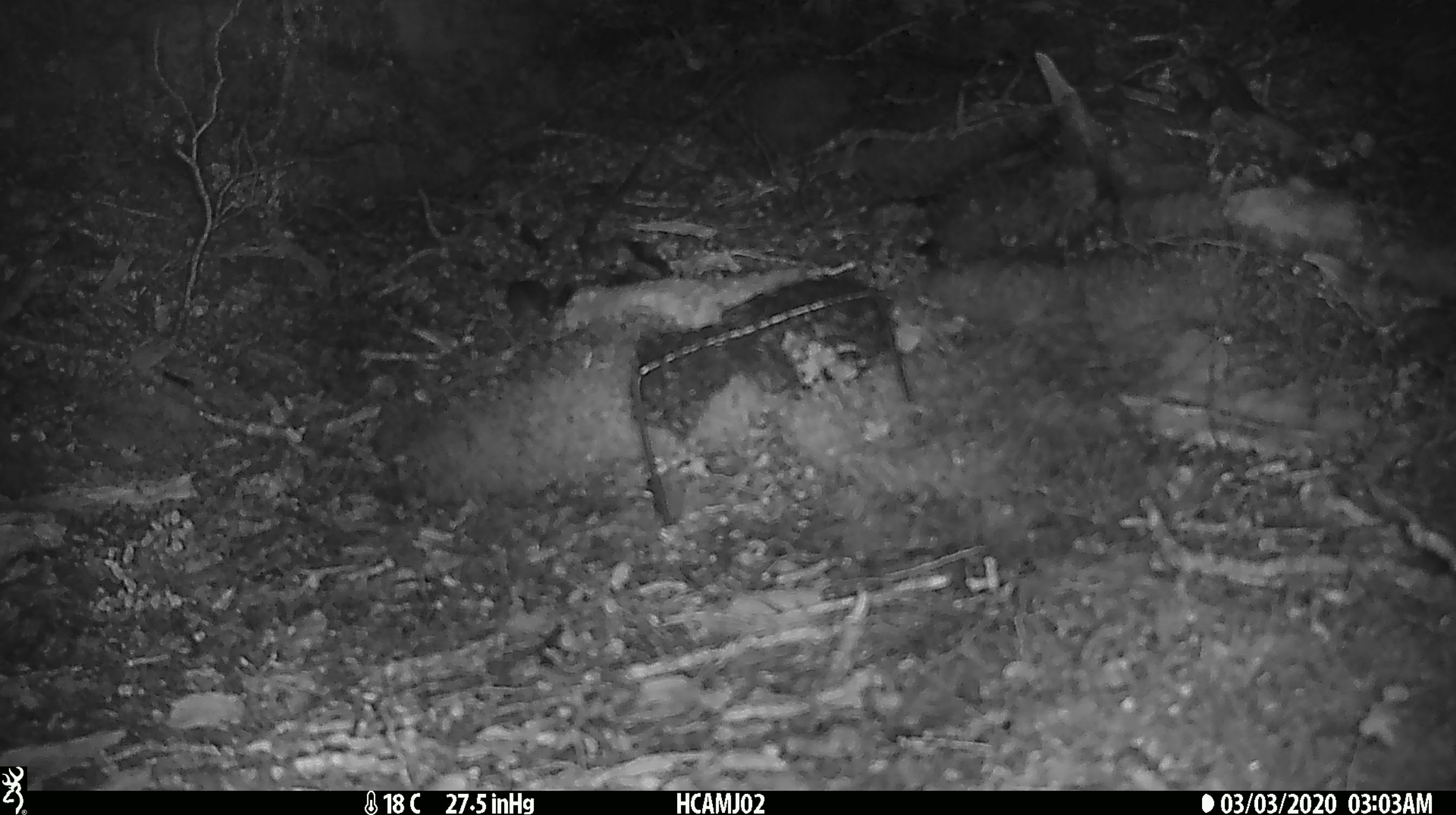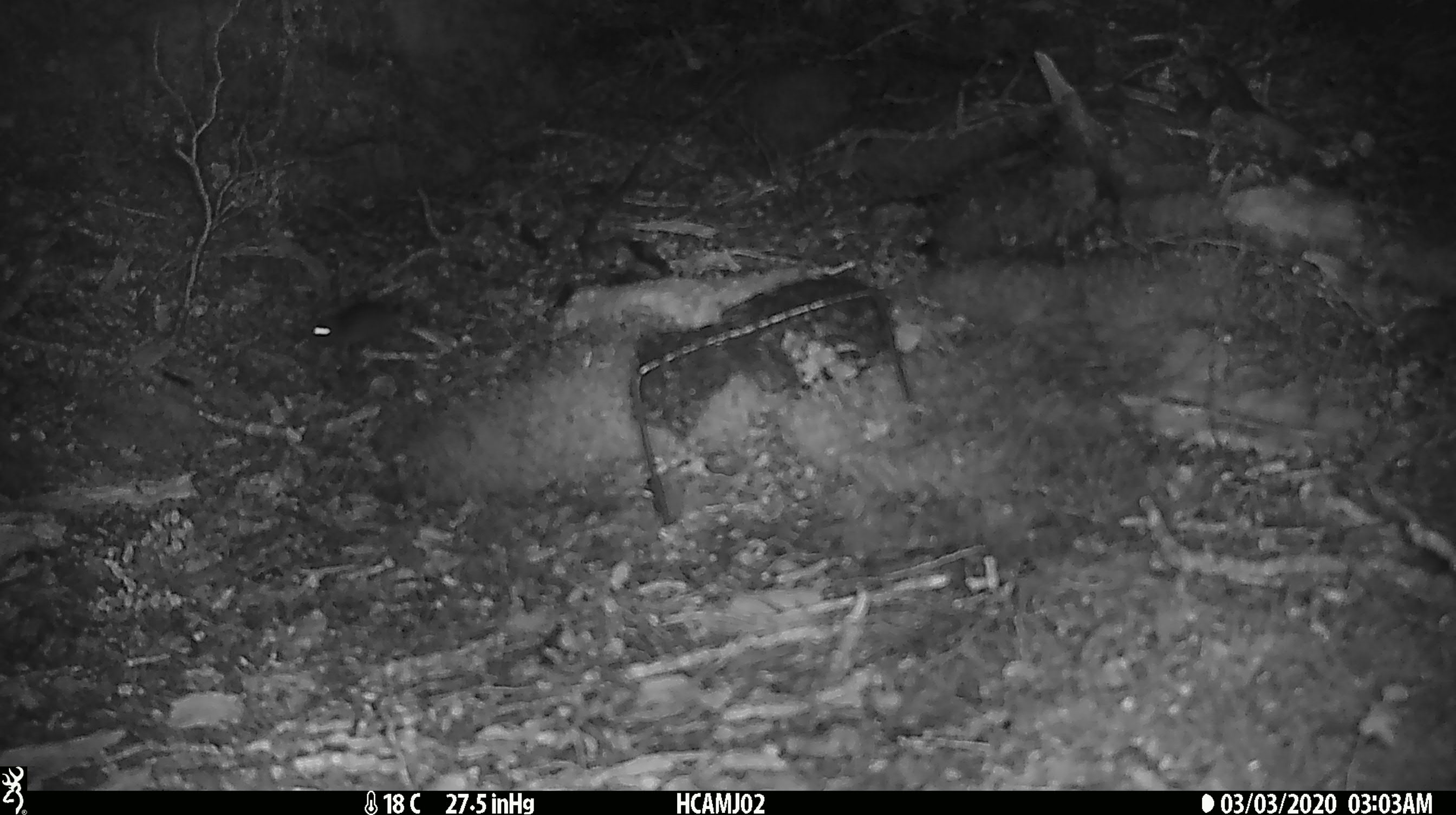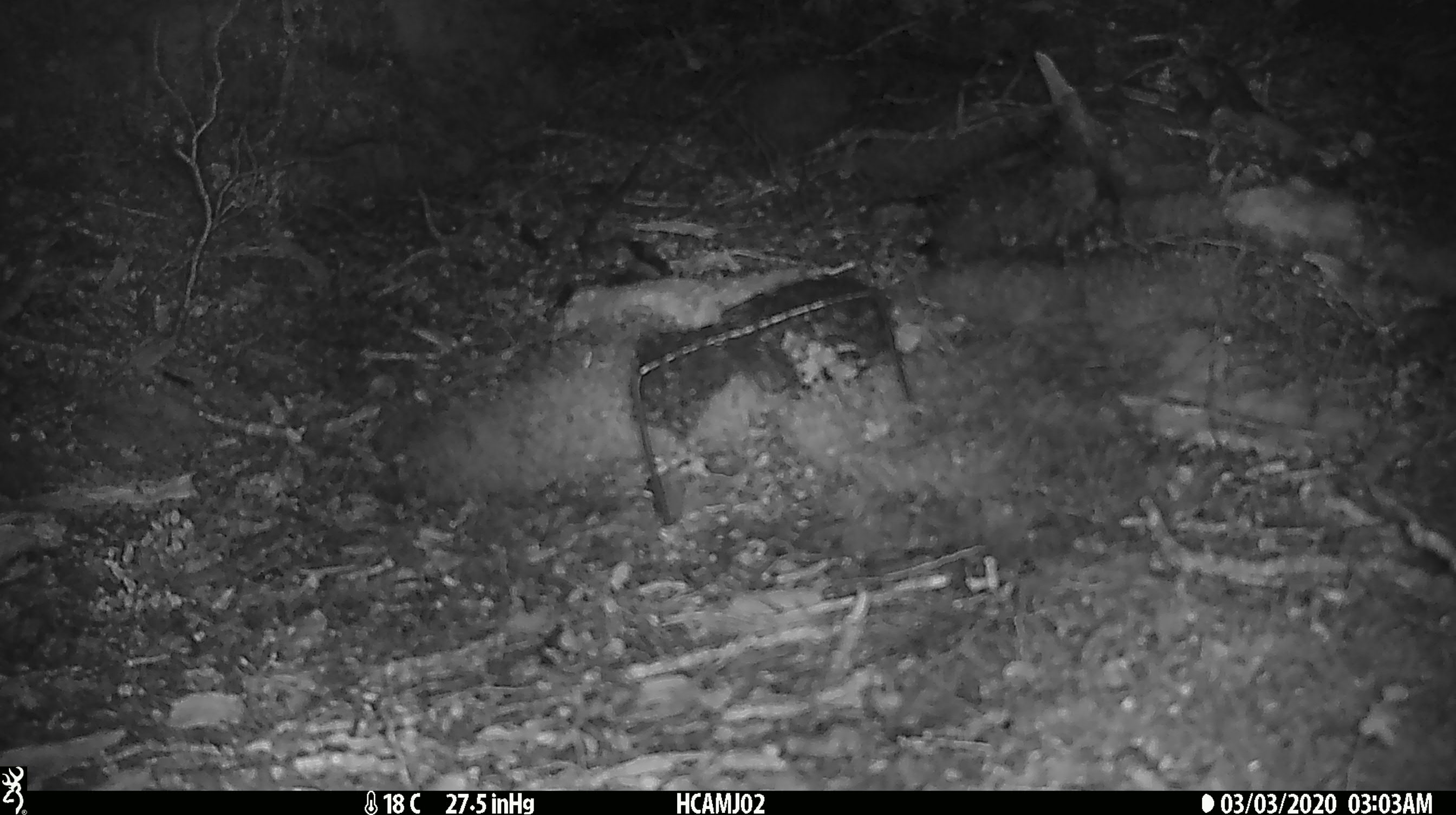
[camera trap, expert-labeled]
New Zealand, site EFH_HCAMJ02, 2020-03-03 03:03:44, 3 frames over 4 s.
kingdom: Animalia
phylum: Chordata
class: Mammalia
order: Rodentia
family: Muridae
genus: Mus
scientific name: Mus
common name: mouse